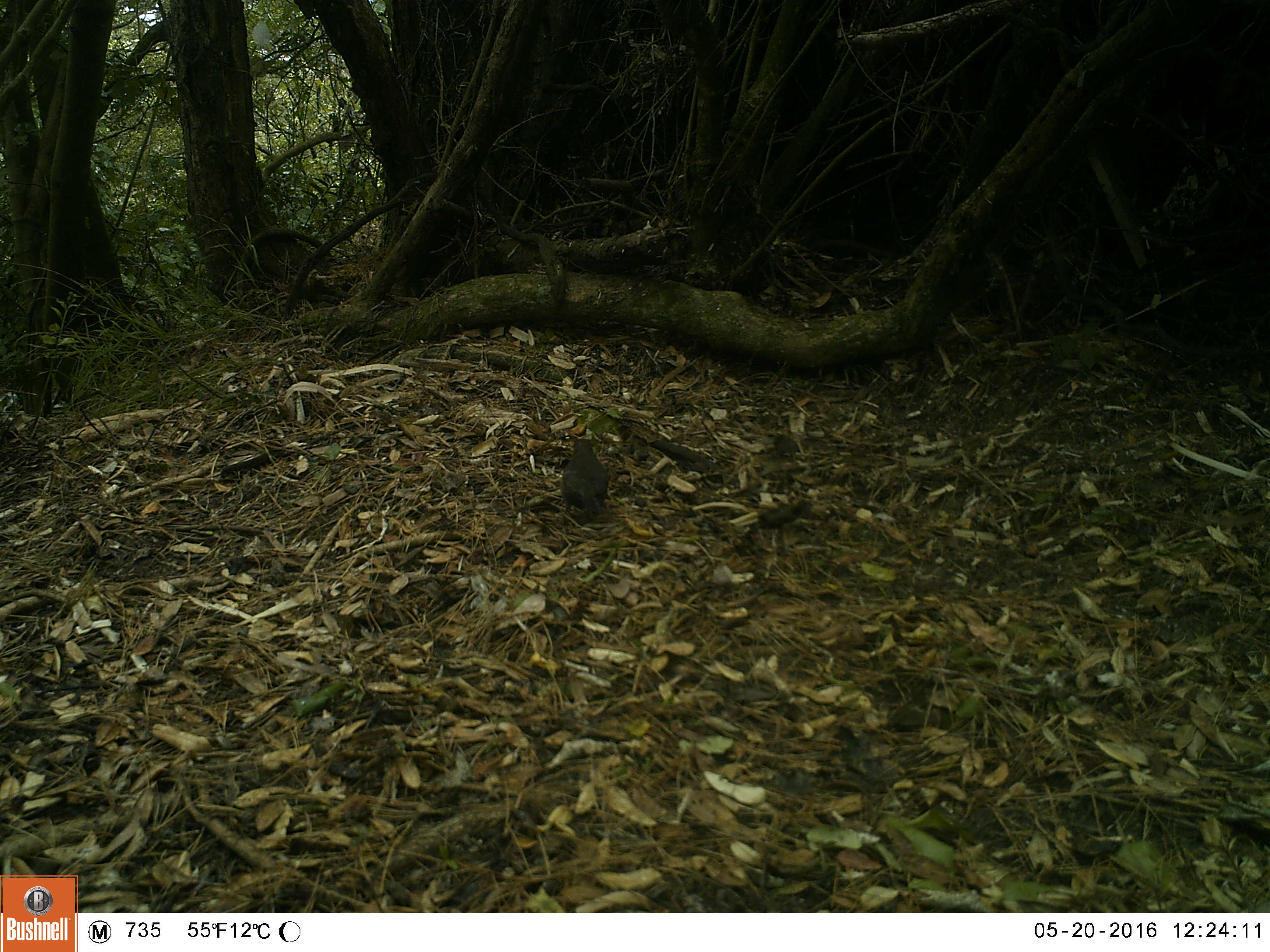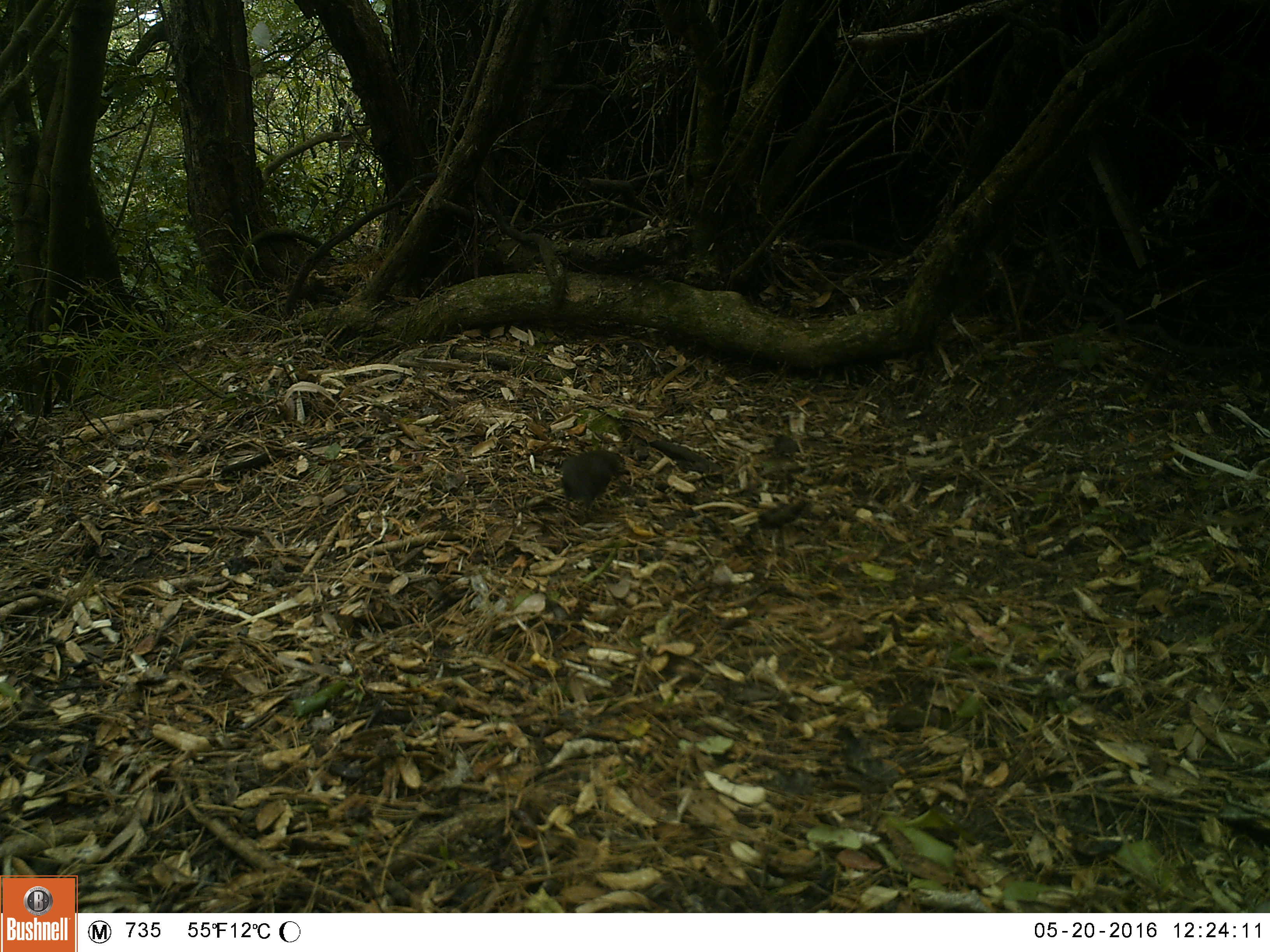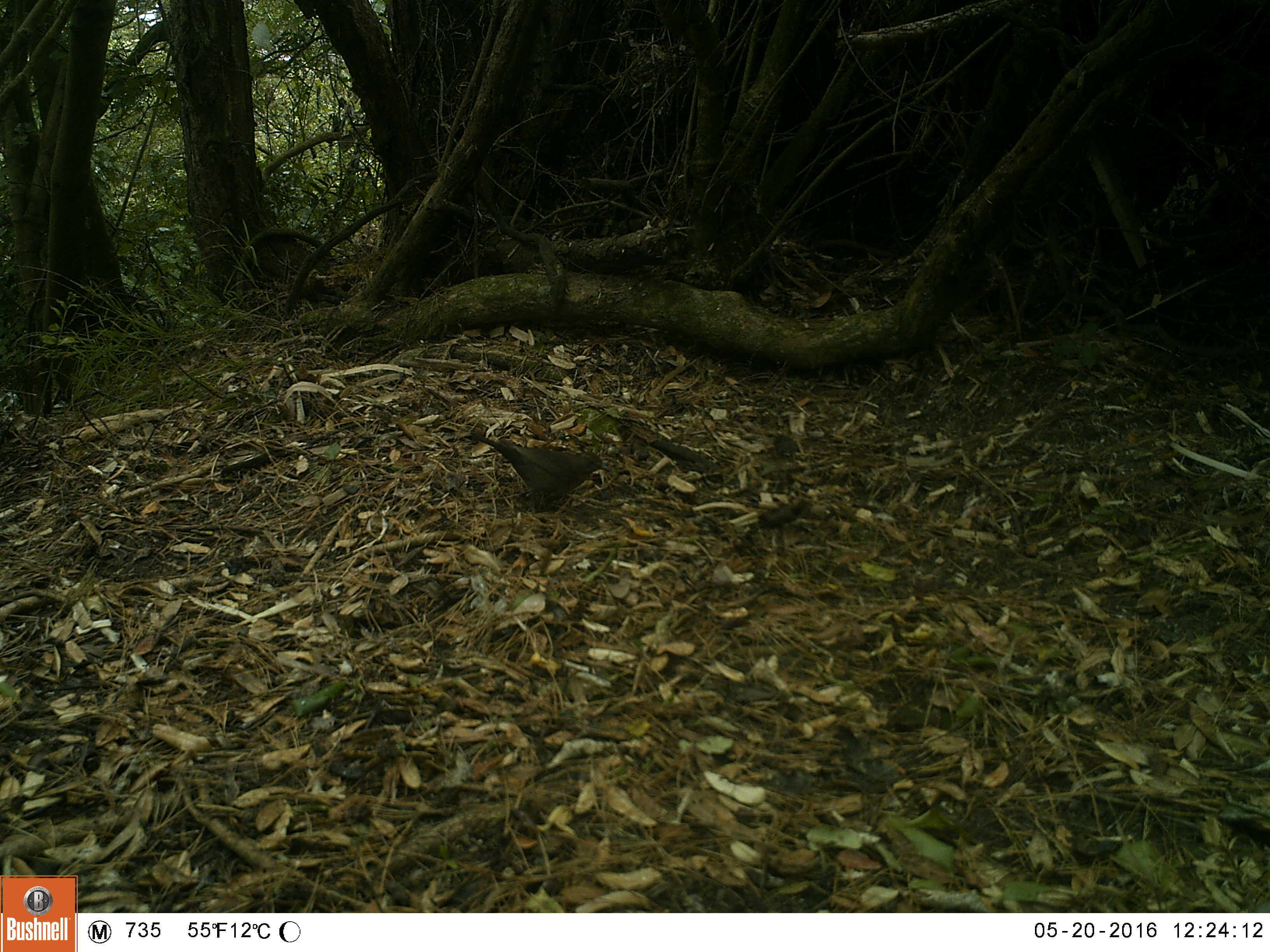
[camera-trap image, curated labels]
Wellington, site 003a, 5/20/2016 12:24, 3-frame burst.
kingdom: Animalia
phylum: Chordata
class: Aves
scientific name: Aves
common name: bird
Bird (Aves).